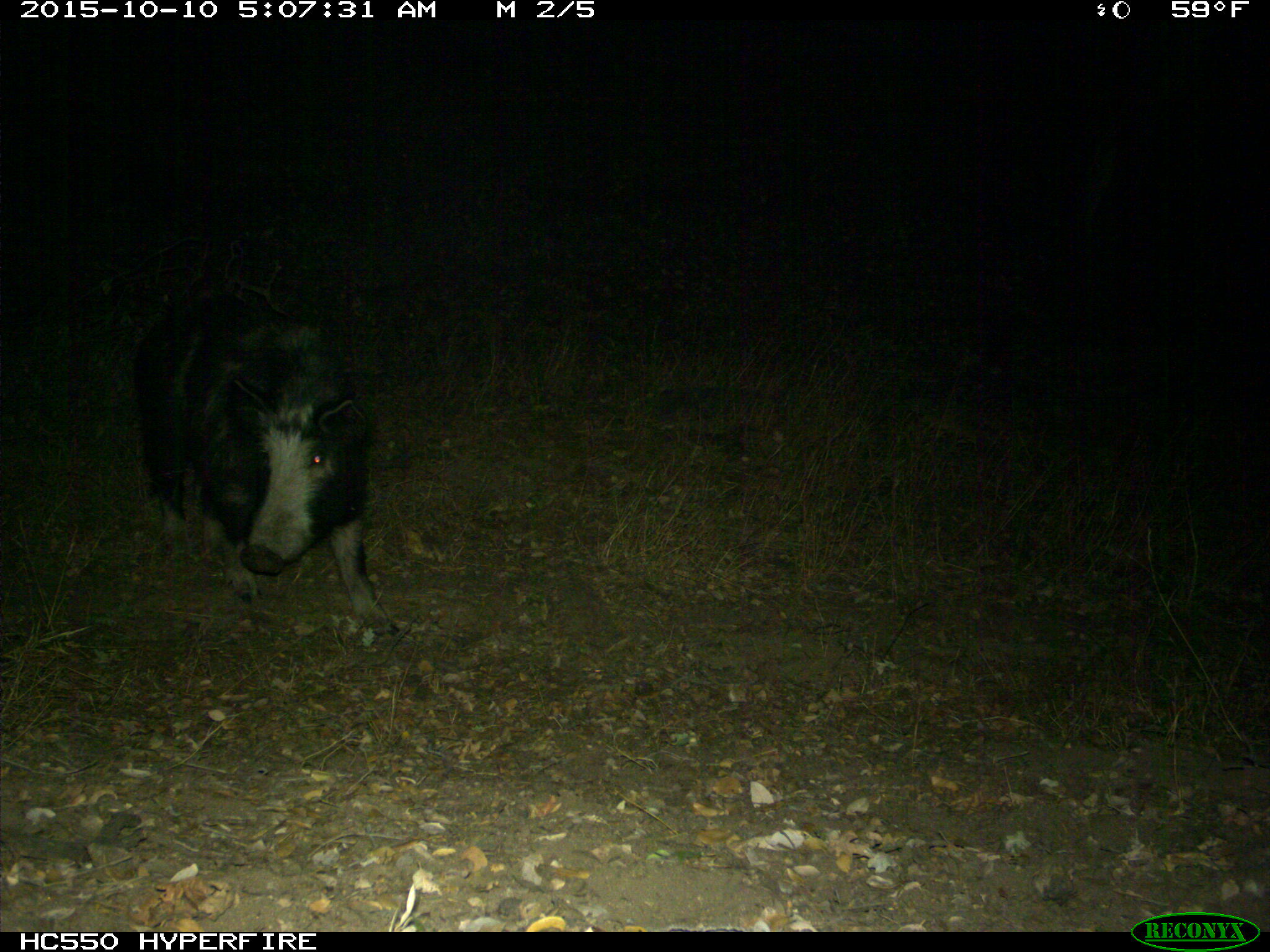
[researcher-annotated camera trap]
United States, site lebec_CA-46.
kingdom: Animalia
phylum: Chordata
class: Mammalia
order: Artiodactyla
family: Suidae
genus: Sus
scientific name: Sus scrofa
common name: wild boar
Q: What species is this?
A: Sus scrofa (wild boar).